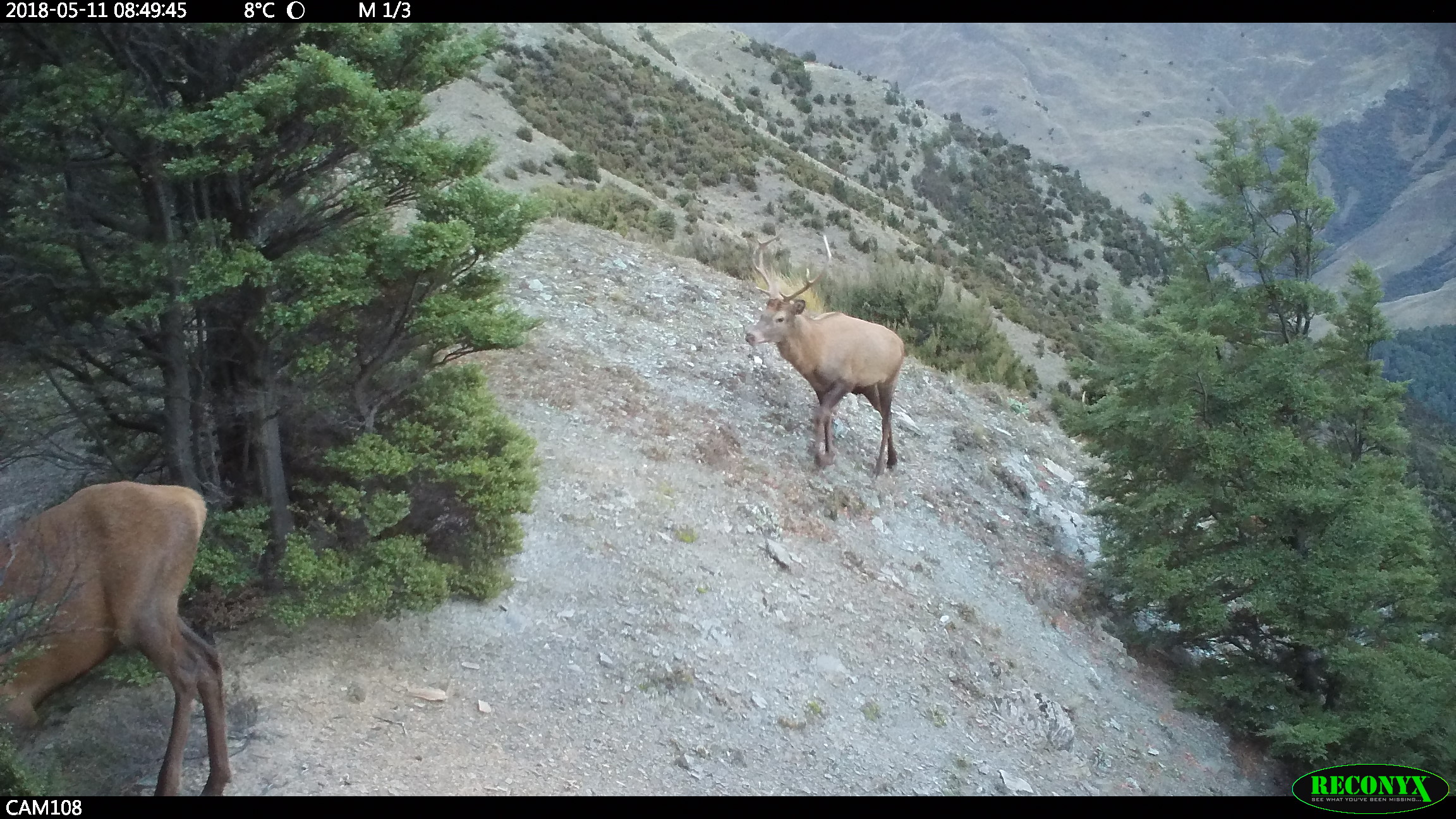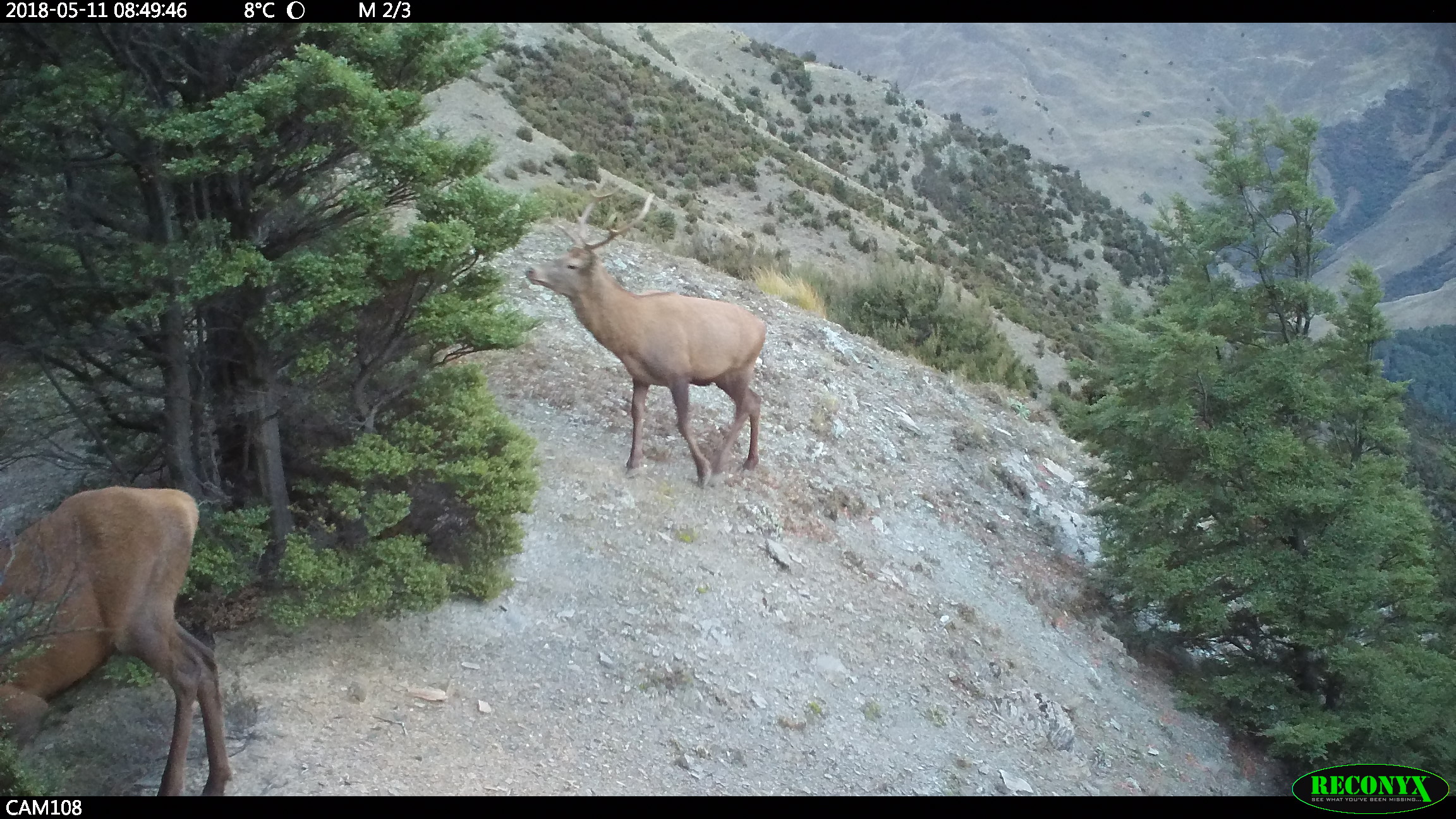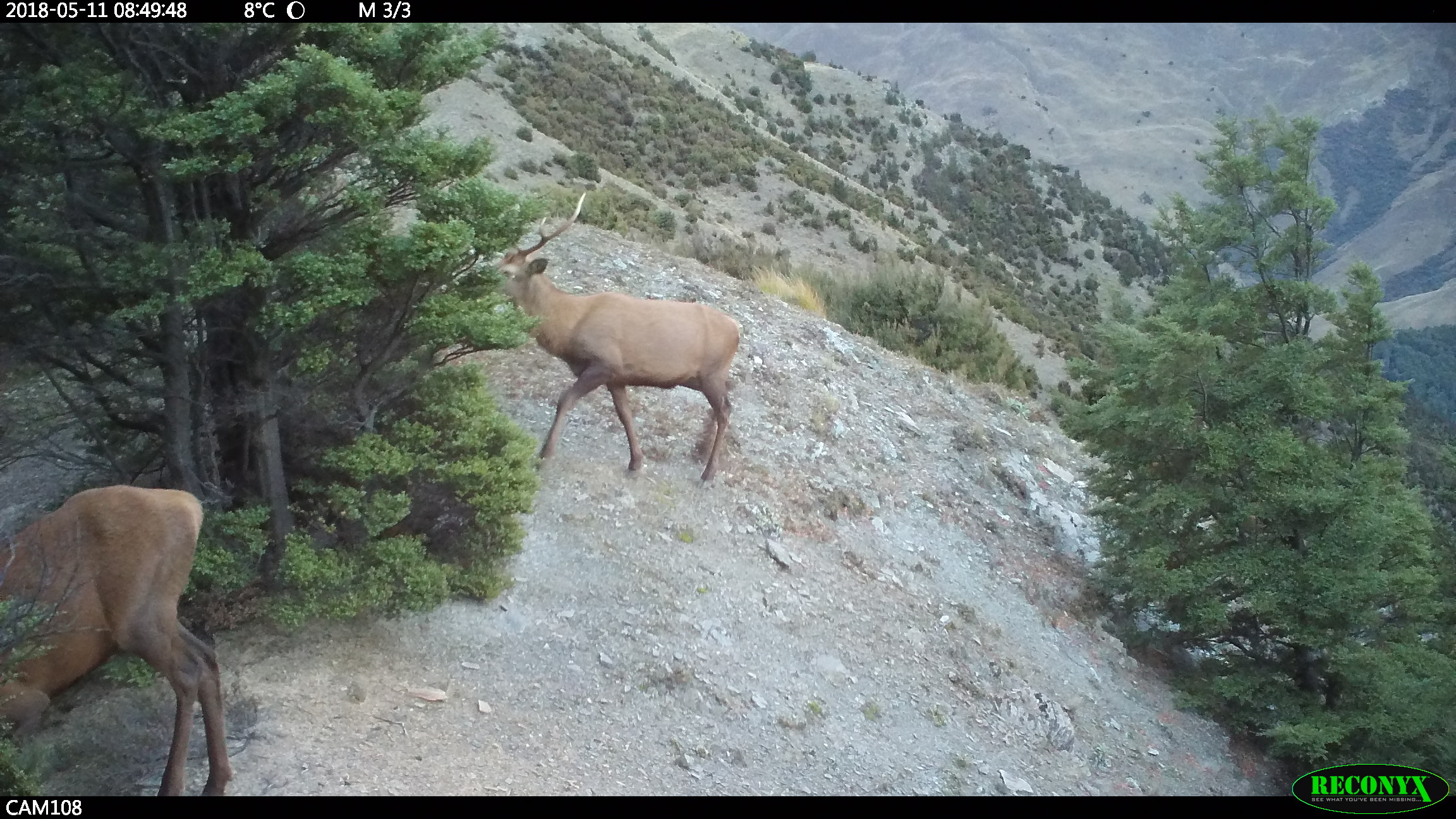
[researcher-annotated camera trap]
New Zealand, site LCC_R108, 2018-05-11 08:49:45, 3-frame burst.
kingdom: Animalia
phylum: Chordata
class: Mammalia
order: Artiodactyla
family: Cervidae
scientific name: Cervidae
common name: deer